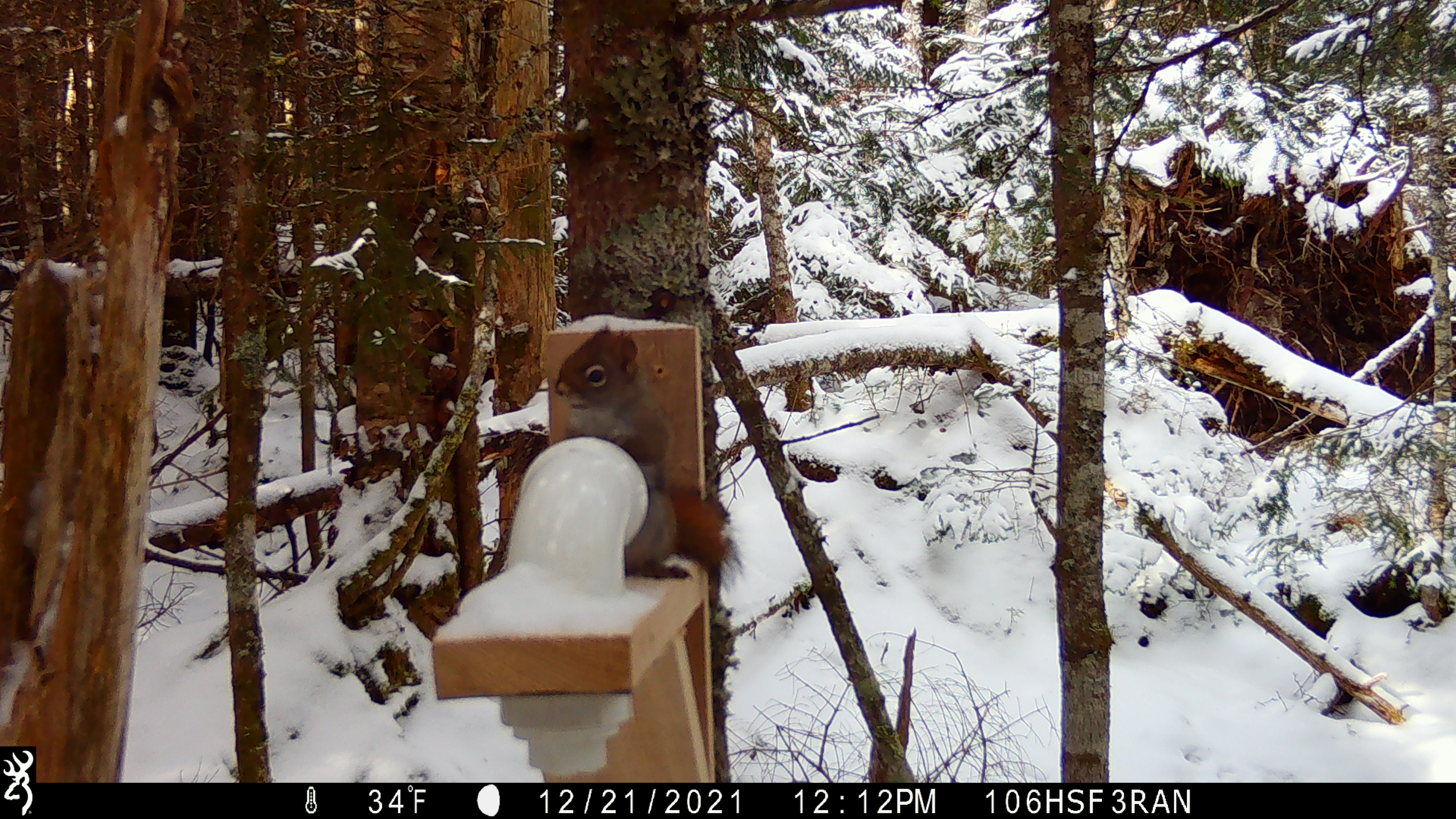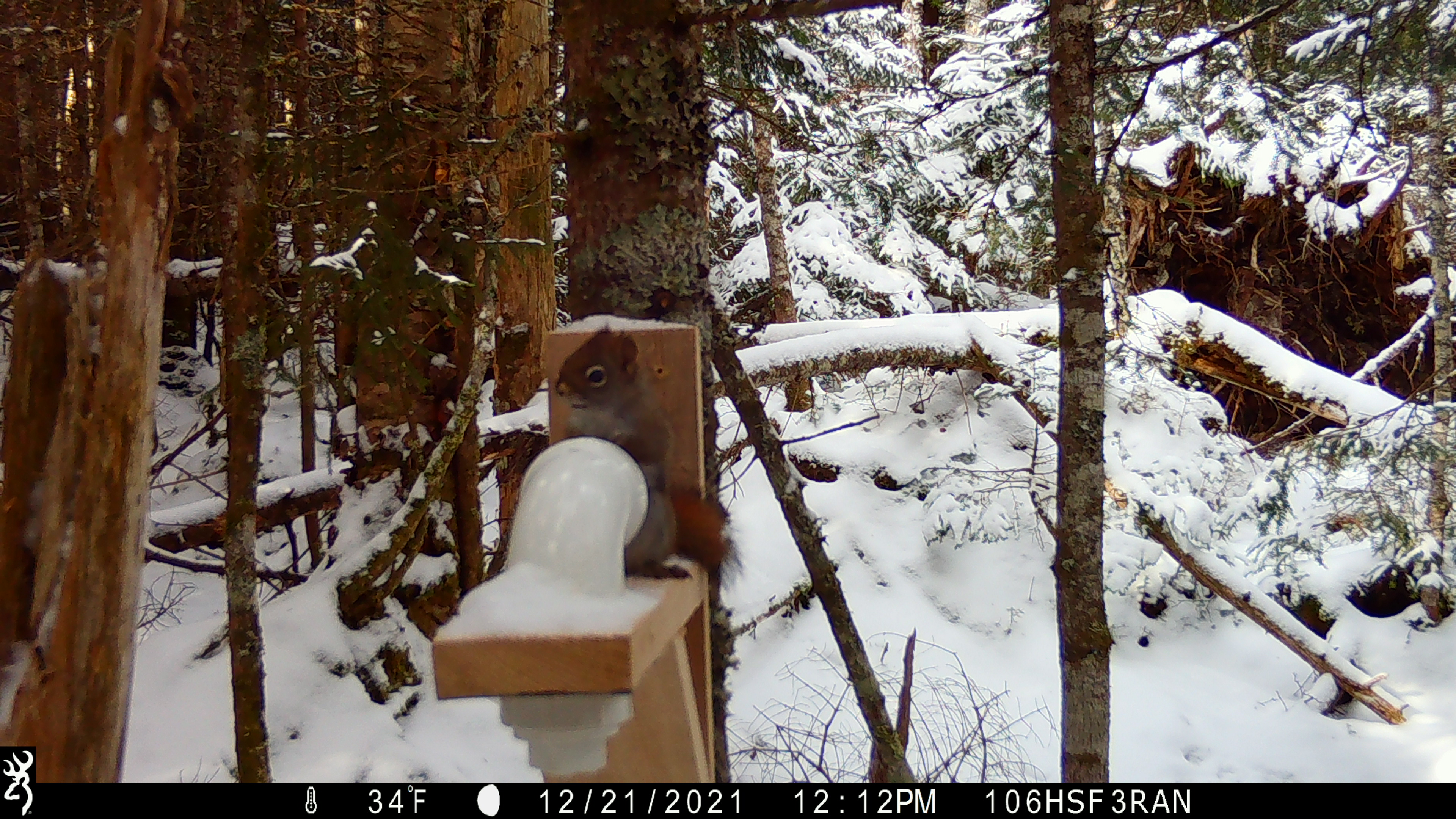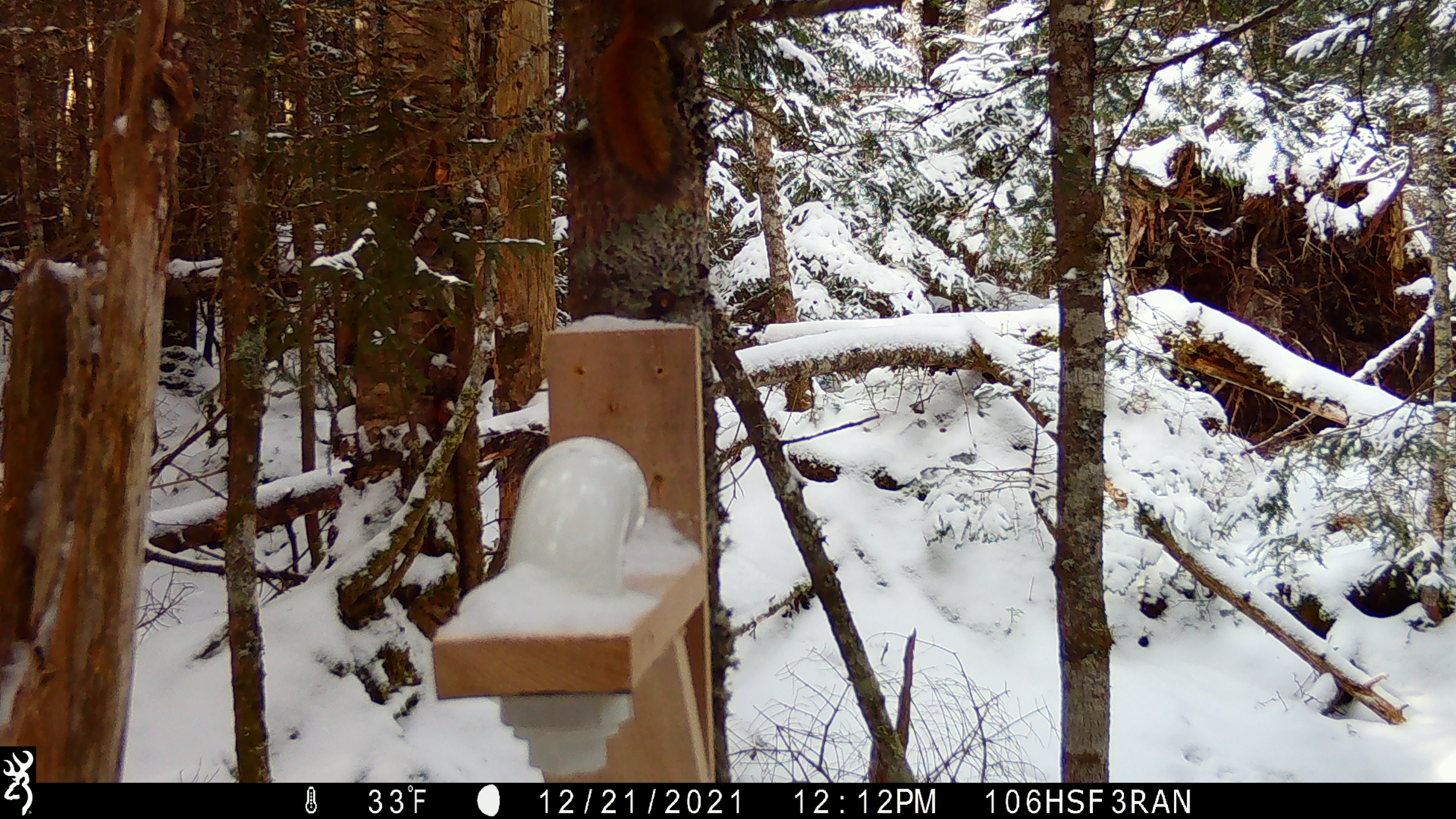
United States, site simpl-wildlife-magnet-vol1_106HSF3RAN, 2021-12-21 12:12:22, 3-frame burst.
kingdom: Animalia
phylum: Chordata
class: Mammalia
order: Rodentia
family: Sciuridae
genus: Tamiasciurus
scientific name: Tamiasciurus hudsonicus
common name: red squirrel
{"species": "red squirrel (Tamiasciurus hudsonicus)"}